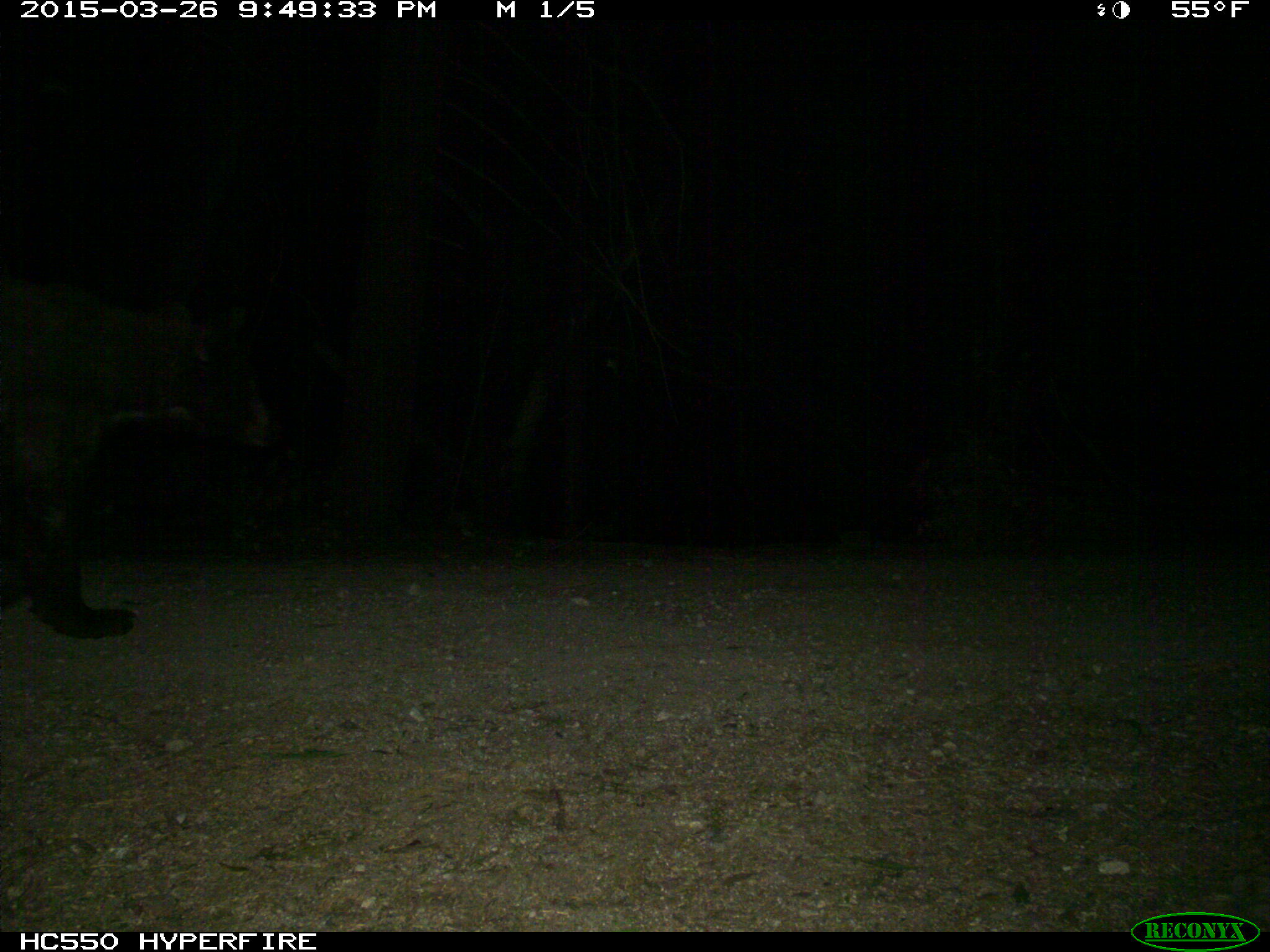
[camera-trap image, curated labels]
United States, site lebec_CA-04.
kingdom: Animalia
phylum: Chordata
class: Mammalia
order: Carnivora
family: Ursidae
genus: Ursus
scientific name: Ursus americanus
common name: american black bear